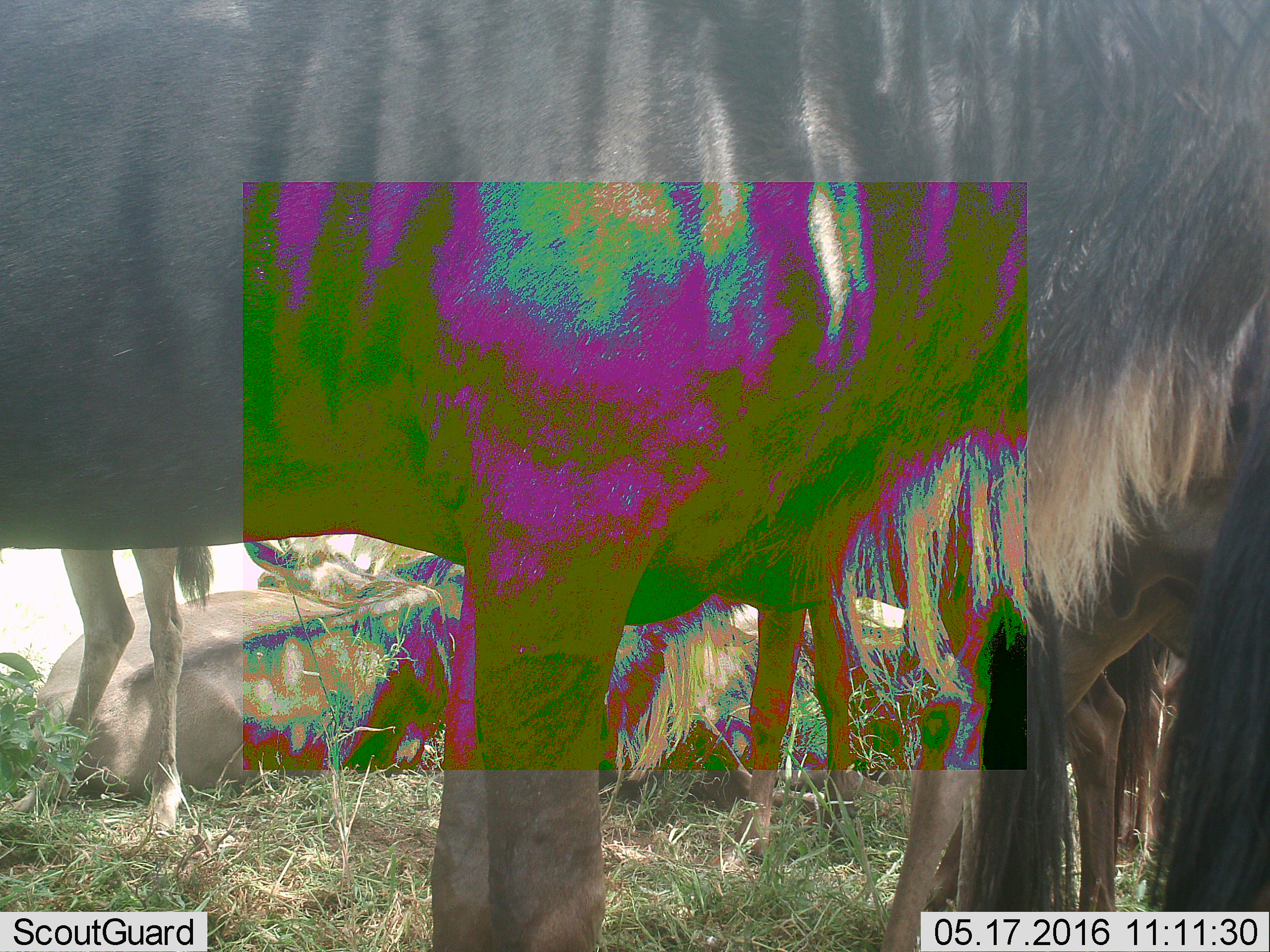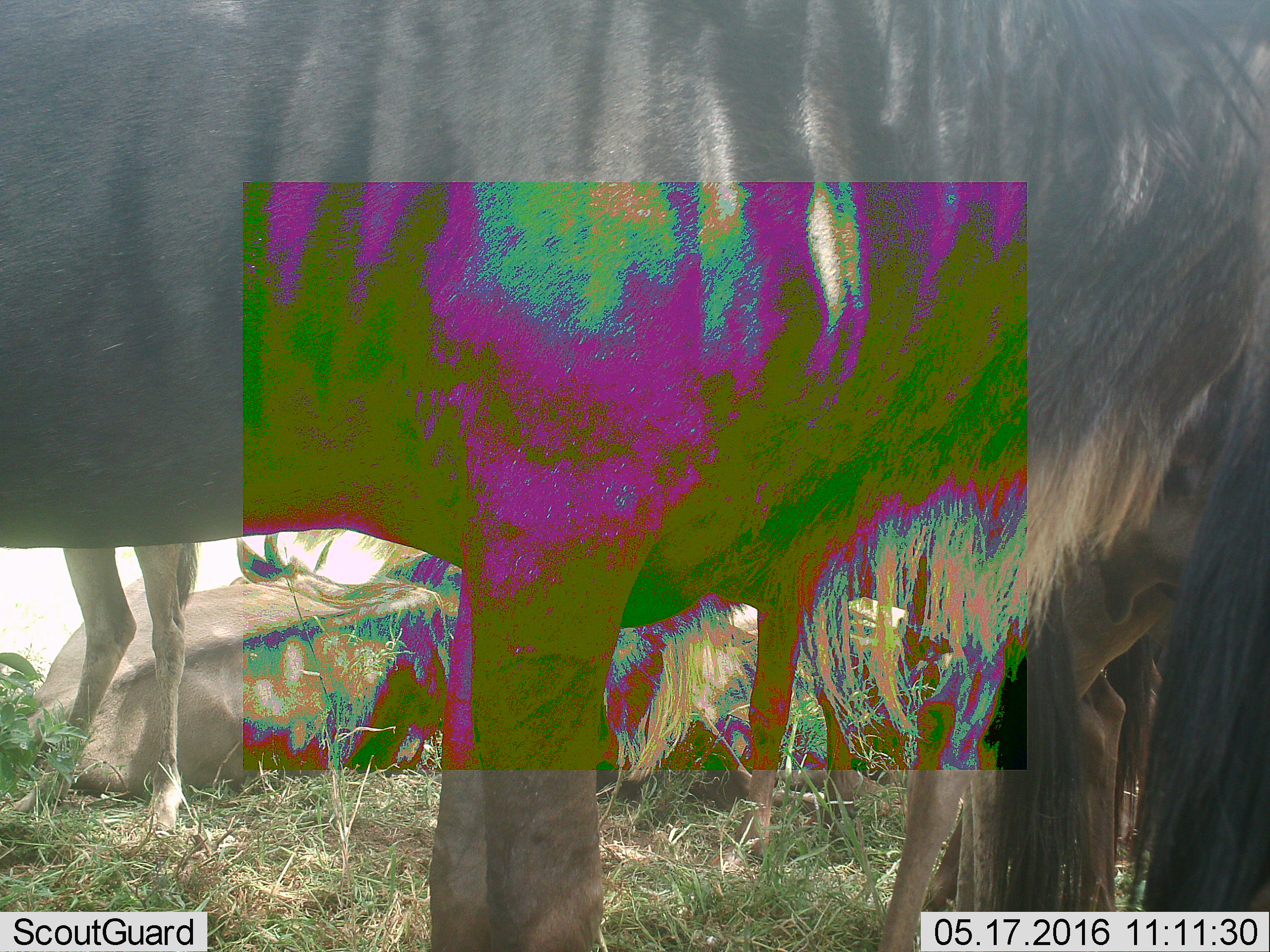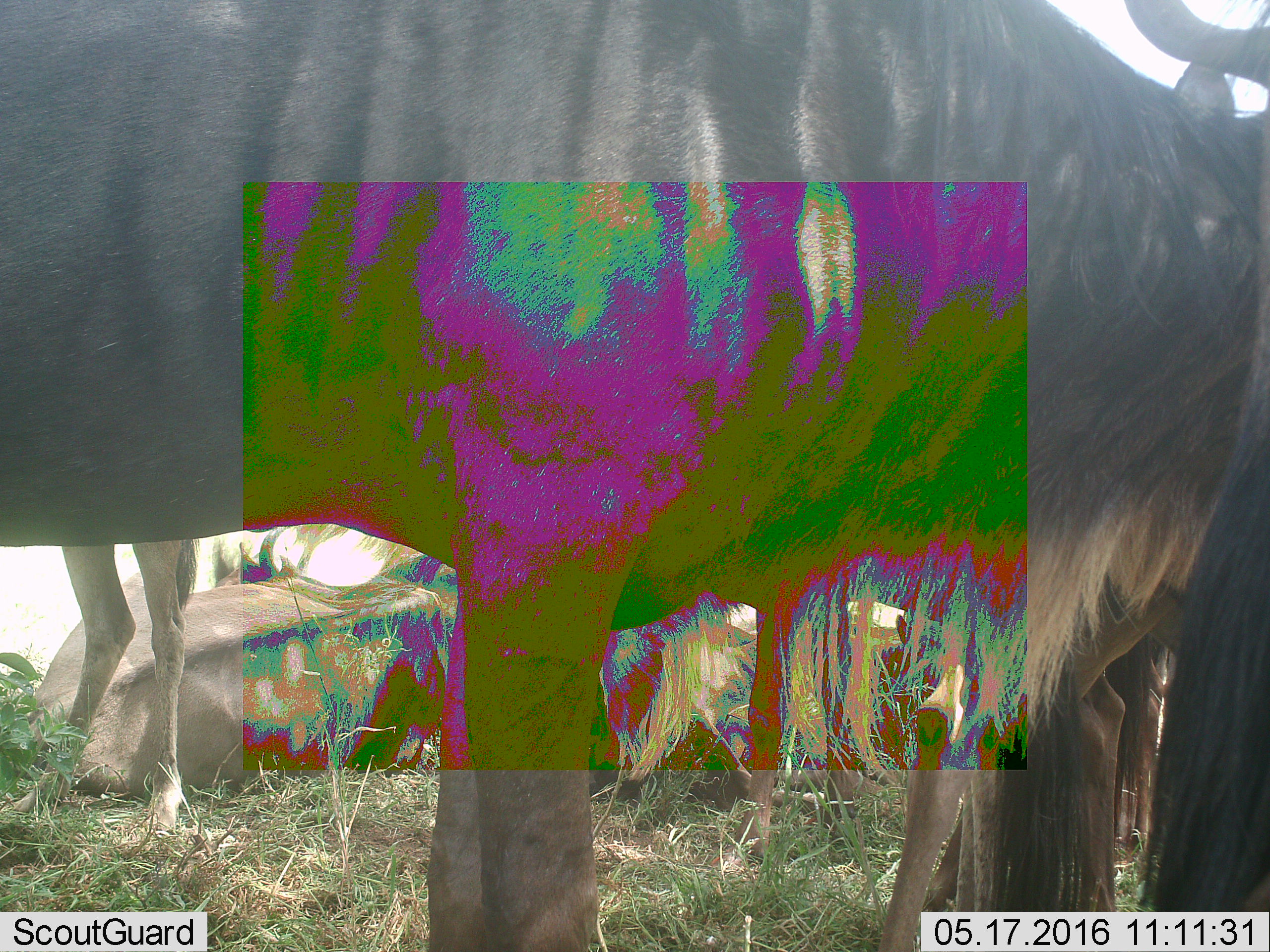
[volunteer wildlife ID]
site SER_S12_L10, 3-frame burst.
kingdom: Animalia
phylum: Chordata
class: Mammalia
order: Artiodactyla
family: Bovidae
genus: Connochaetes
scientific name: Connochaetes taurinus taurinus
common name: blue wildebeest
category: wildebeestblue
Wildebeestblue (blue wildebeest) (Connochaetes taurinus taurinus), count 5. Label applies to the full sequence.